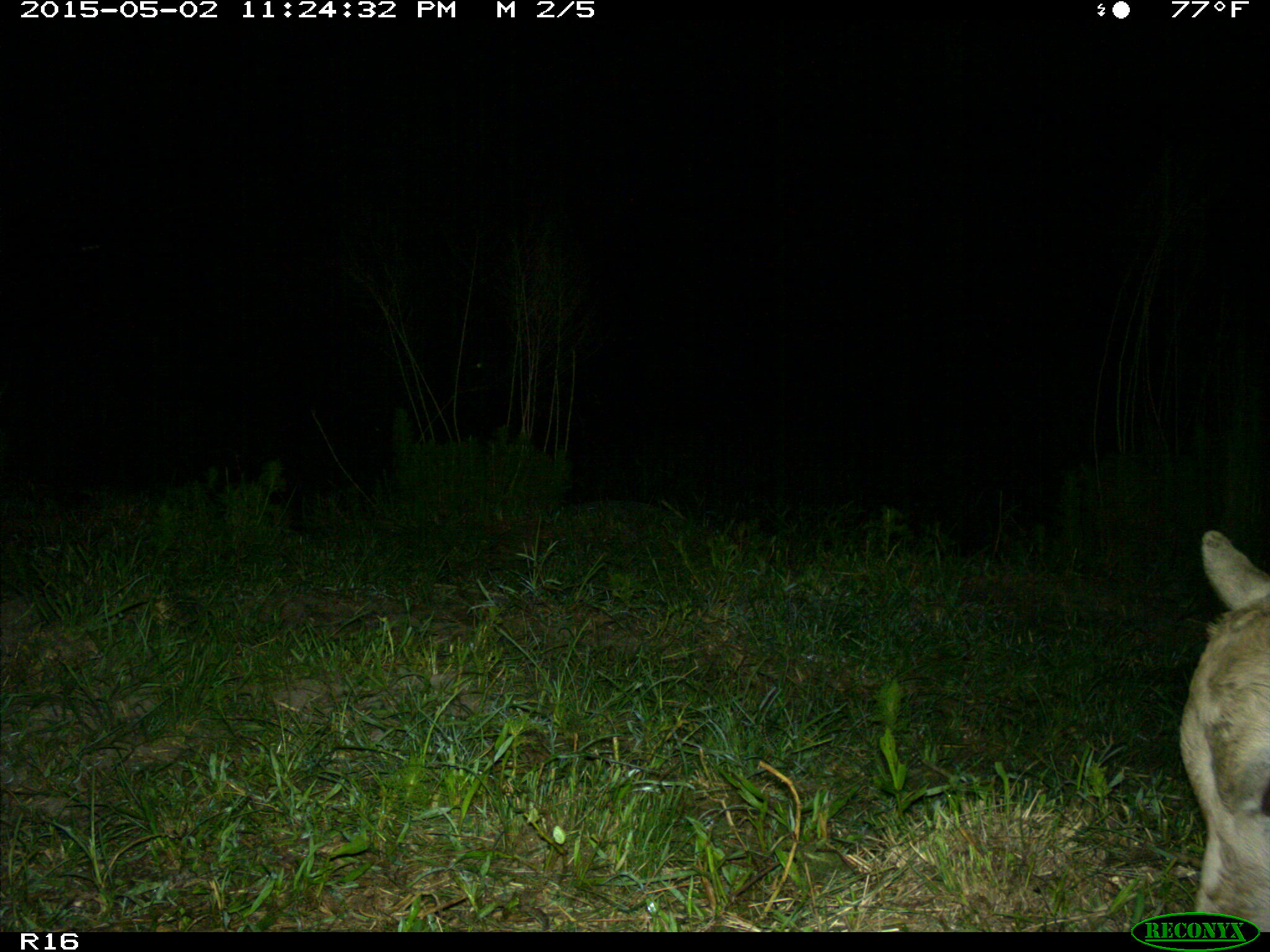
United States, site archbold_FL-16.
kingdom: Animalia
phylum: Chordata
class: Mammalia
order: Artiodactyla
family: Bovidae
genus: Bos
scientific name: Bos taurus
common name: domestic cow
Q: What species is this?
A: Bos taurus (domestic cow).